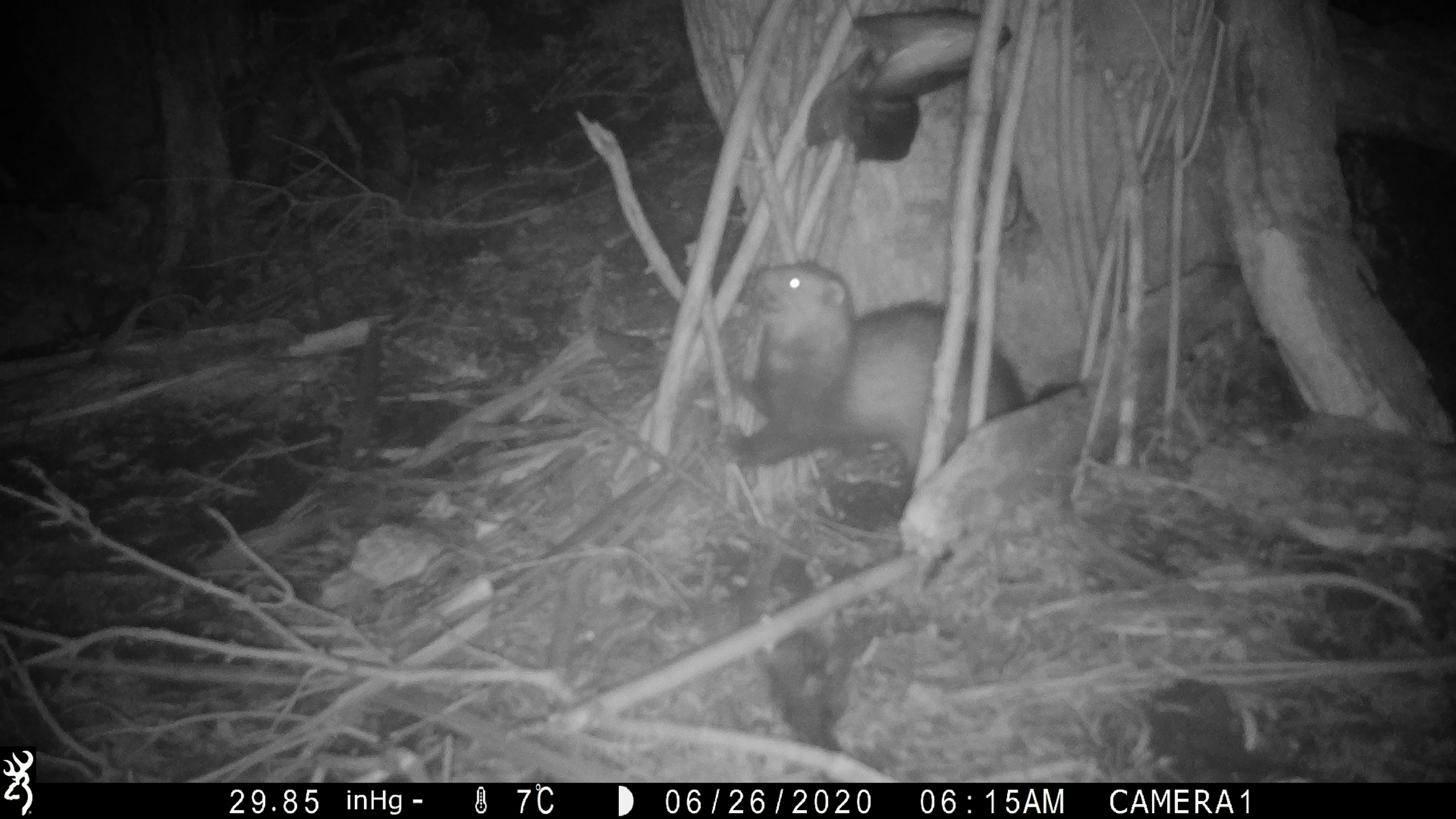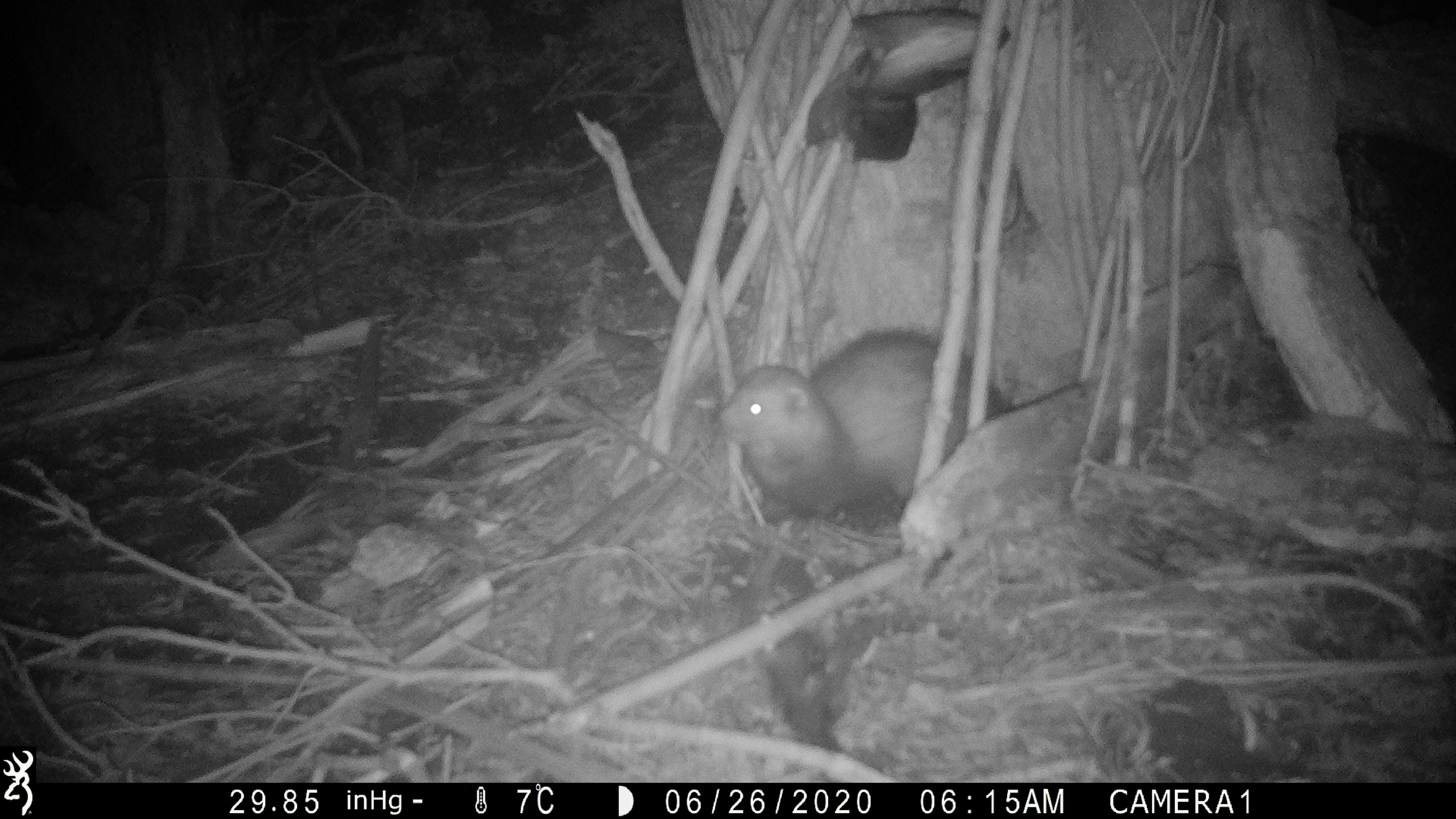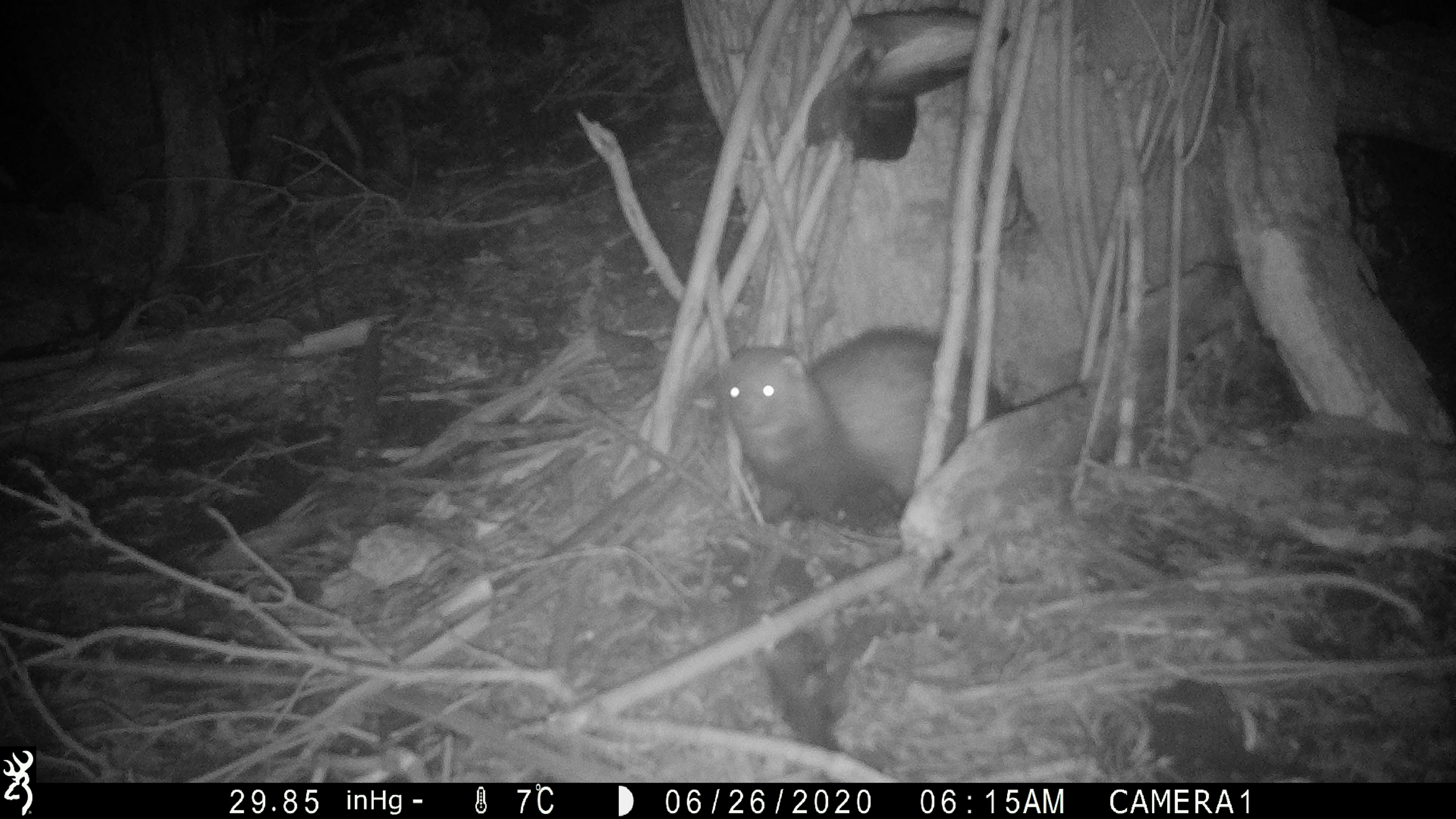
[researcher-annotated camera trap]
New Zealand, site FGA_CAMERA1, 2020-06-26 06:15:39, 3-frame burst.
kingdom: Animalia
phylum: Chordata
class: Mammalia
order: Carnivora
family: Mustelidae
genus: Mustela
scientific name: Mustela furo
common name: ferret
Ferret (Mustela furo).